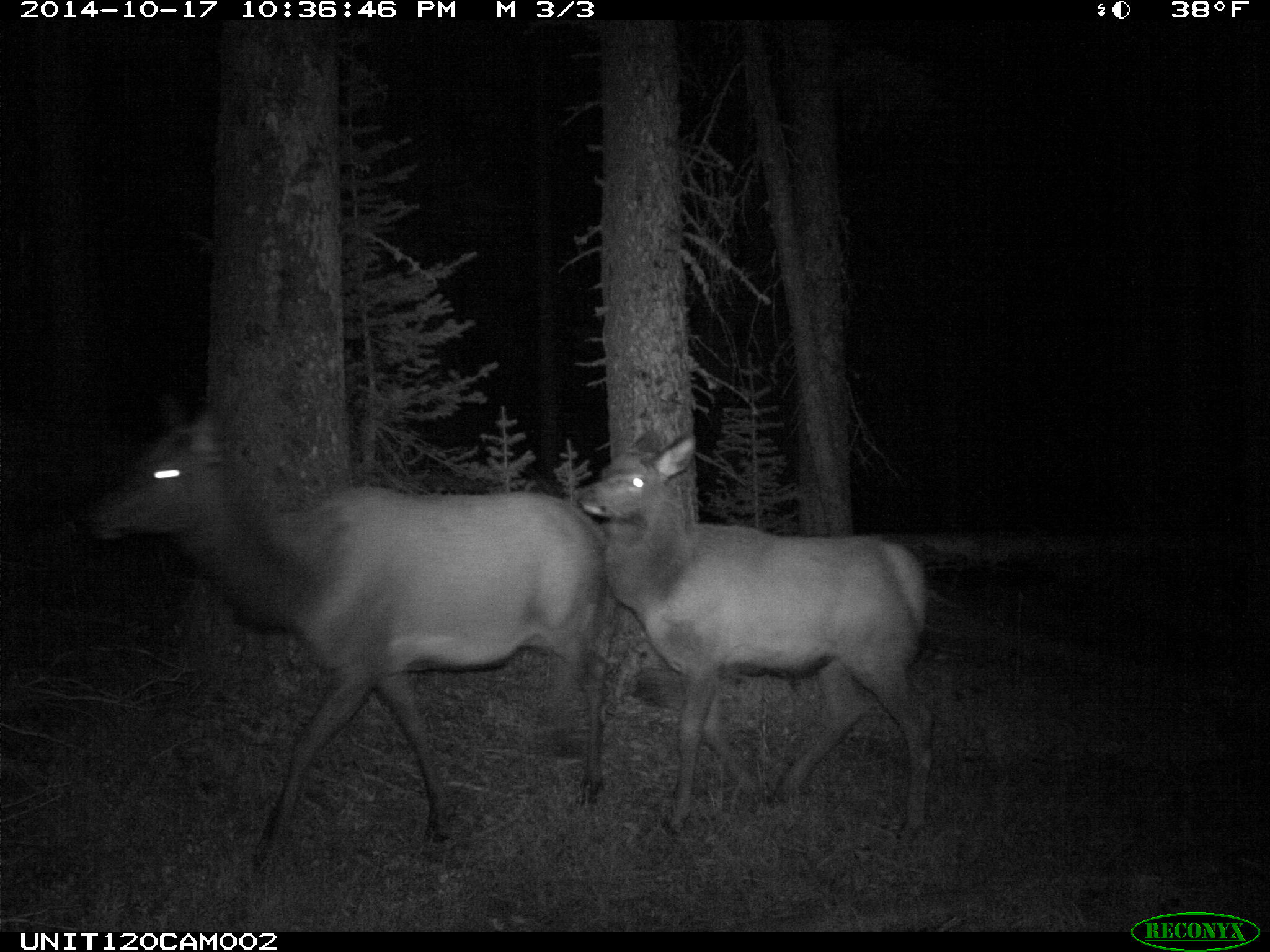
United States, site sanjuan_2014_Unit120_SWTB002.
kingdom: Animalia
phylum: Chordata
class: Mammalia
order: Artiodactyla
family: Cervidae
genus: Cervus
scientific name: Cervus elaphus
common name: red deer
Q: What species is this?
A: Cervus elaphus (red deer).